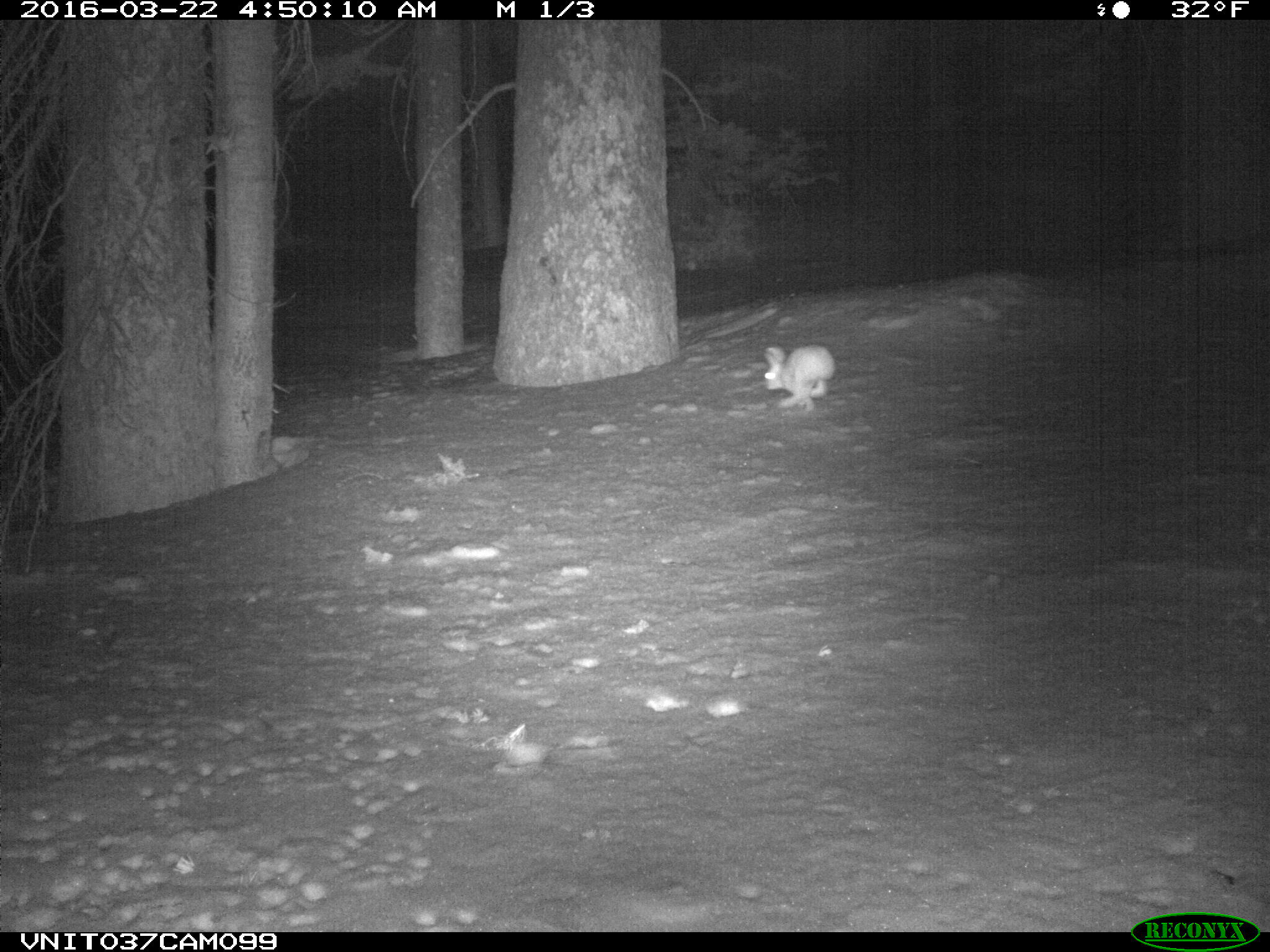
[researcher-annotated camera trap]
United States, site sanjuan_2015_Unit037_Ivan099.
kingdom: Animalia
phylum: Chordata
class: Mammalia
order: Lagomorpha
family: Leporidae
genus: Lepus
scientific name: Lepus americanus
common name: snowshoe hare